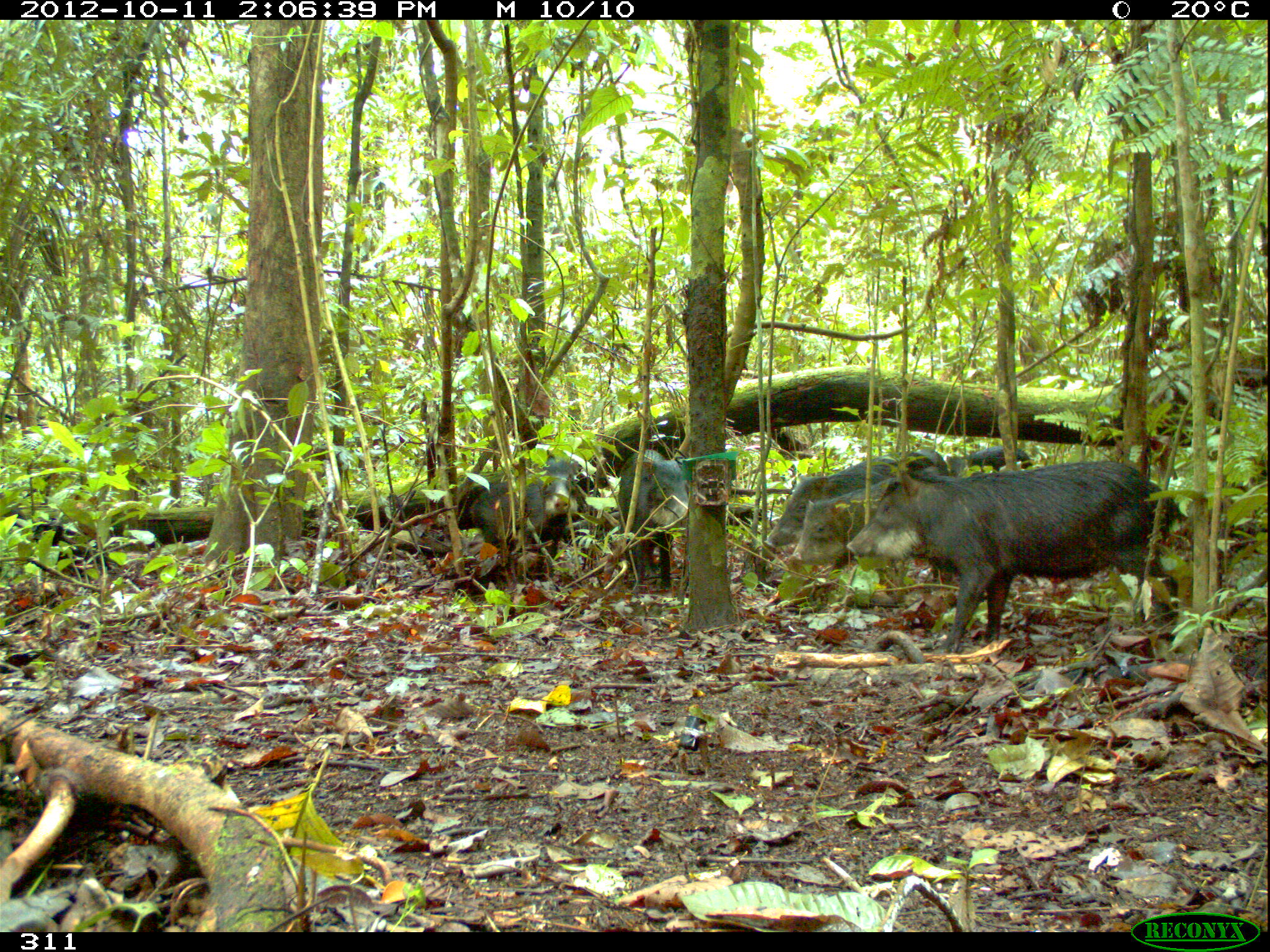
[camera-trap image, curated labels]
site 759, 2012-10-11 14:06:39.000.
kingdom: Animalia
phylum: Chordata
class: Mammalia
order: Artiodactyla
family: Tayassuidae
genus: Tayassu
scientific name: Tayassu pecari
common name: white-lipped peccary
Tayassu pecari (white-lipped peccary).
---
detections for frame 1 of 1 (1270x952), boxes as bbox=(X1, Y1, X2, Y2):
tayassu pecari: bbox=(846, 459, 1188, 653); bbox=(763, 452, 940, 549); bbox=(784, 477, 911, 601); bbox=(466, 455, 580, 577); bbox=(618, 449, 688, 596); bbox=(947, 445, 1033, 477); bbox=(912, 446, 949, 476)